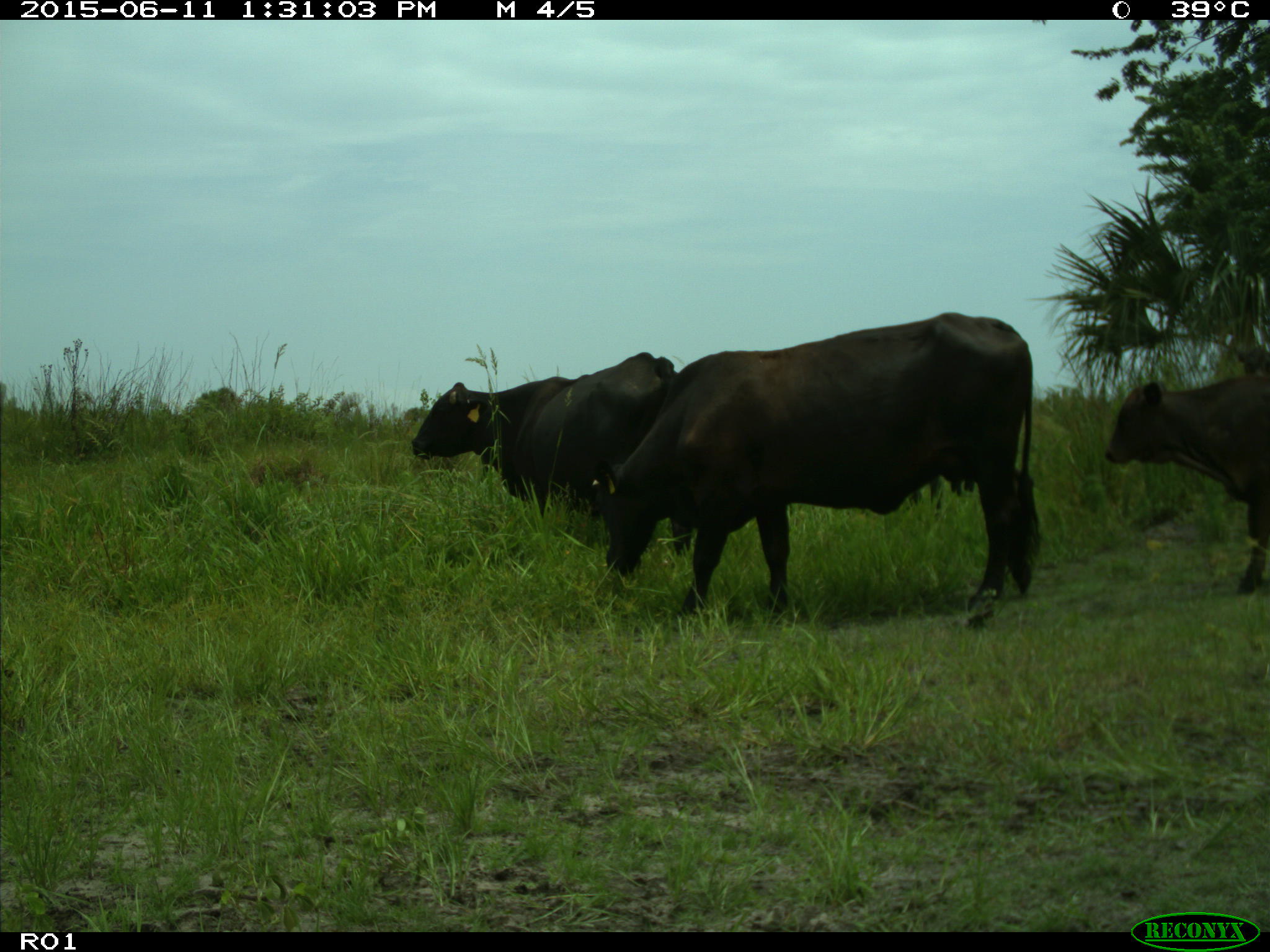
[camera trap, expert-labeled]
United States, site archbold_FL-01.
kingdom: Animalia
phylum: Chordata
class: Mammalia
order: Artiodactyla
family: Bovidae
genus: Bos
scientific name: Bos taurus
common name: domestic cow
Bos taurus (domestic cow).